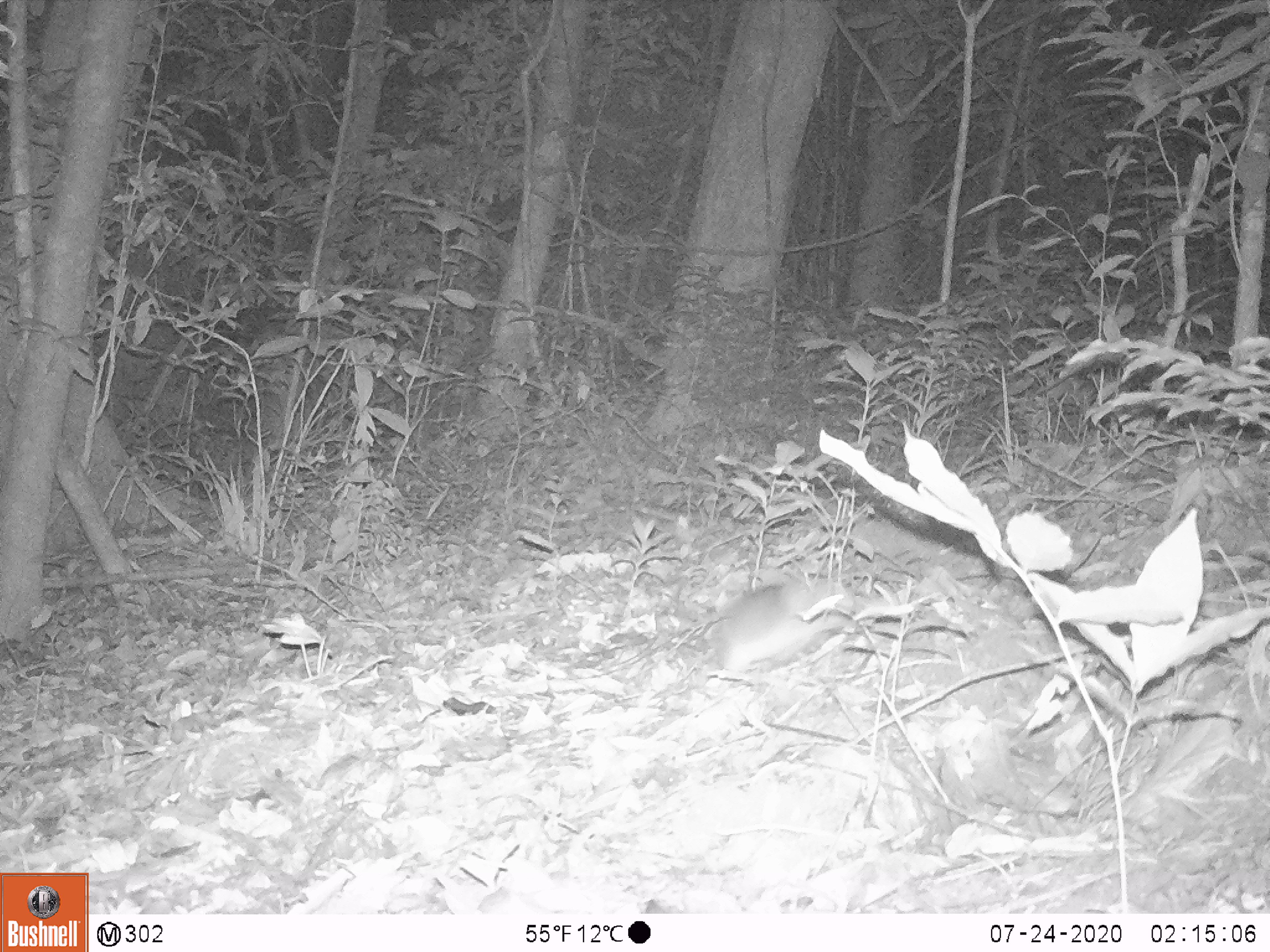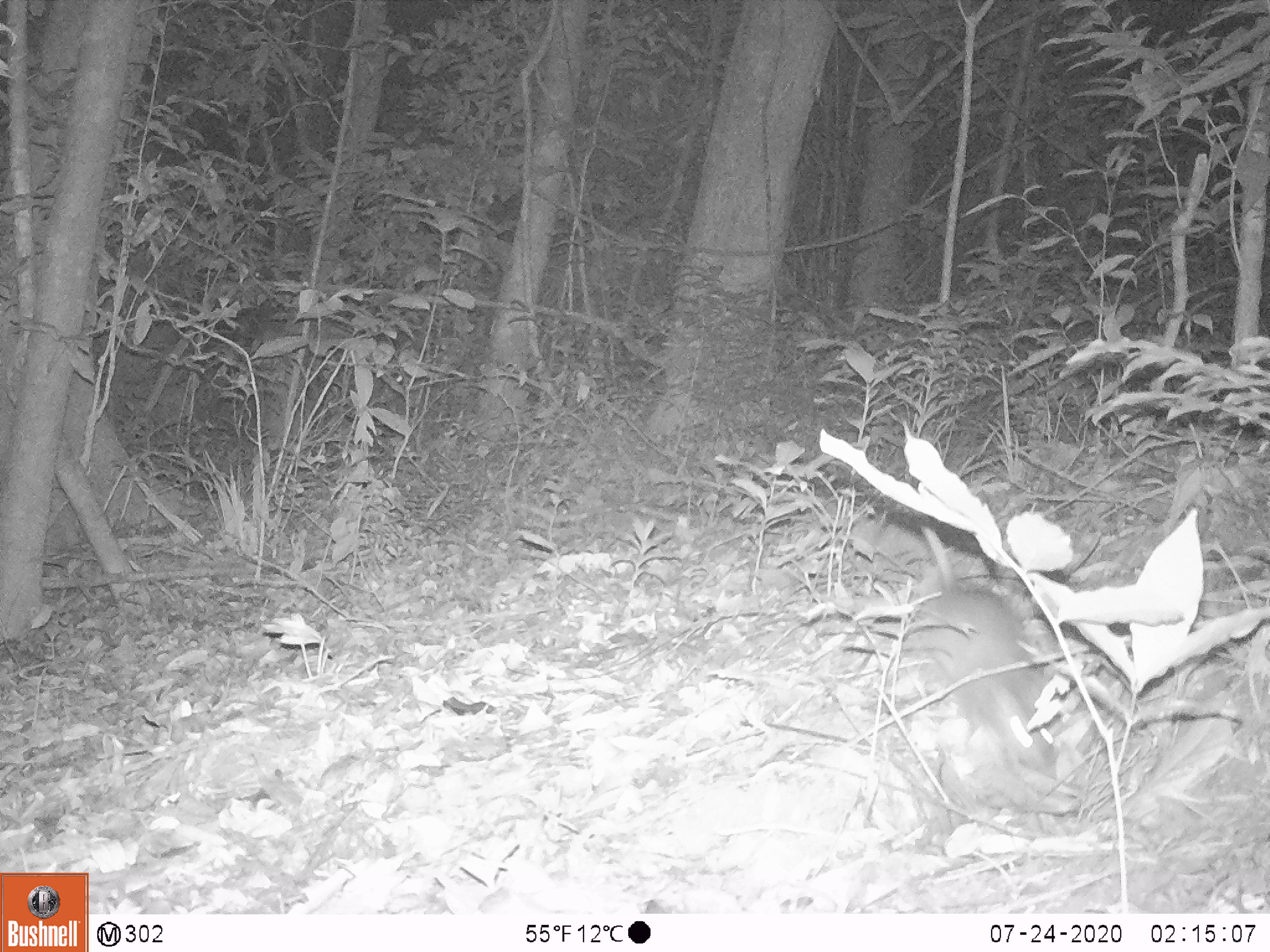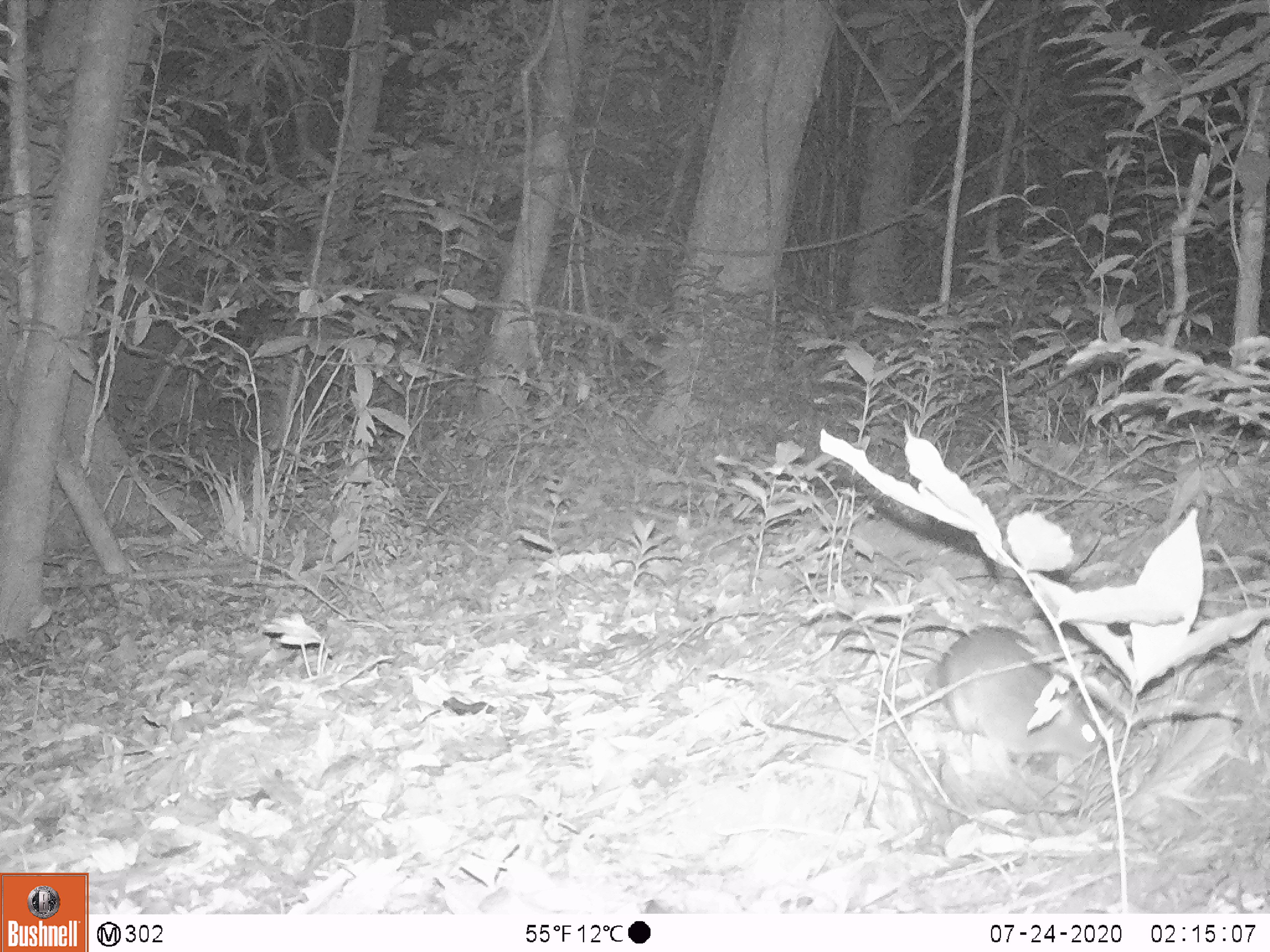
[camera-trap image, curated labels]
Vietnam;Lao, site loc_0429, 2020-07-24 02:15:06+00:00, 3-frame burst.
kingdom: Animalia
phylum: Chordata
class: Mammalia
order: Rodentia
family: Muridae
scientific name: Muridae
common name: old-world mice and rats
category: unidentified murid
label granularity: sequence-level